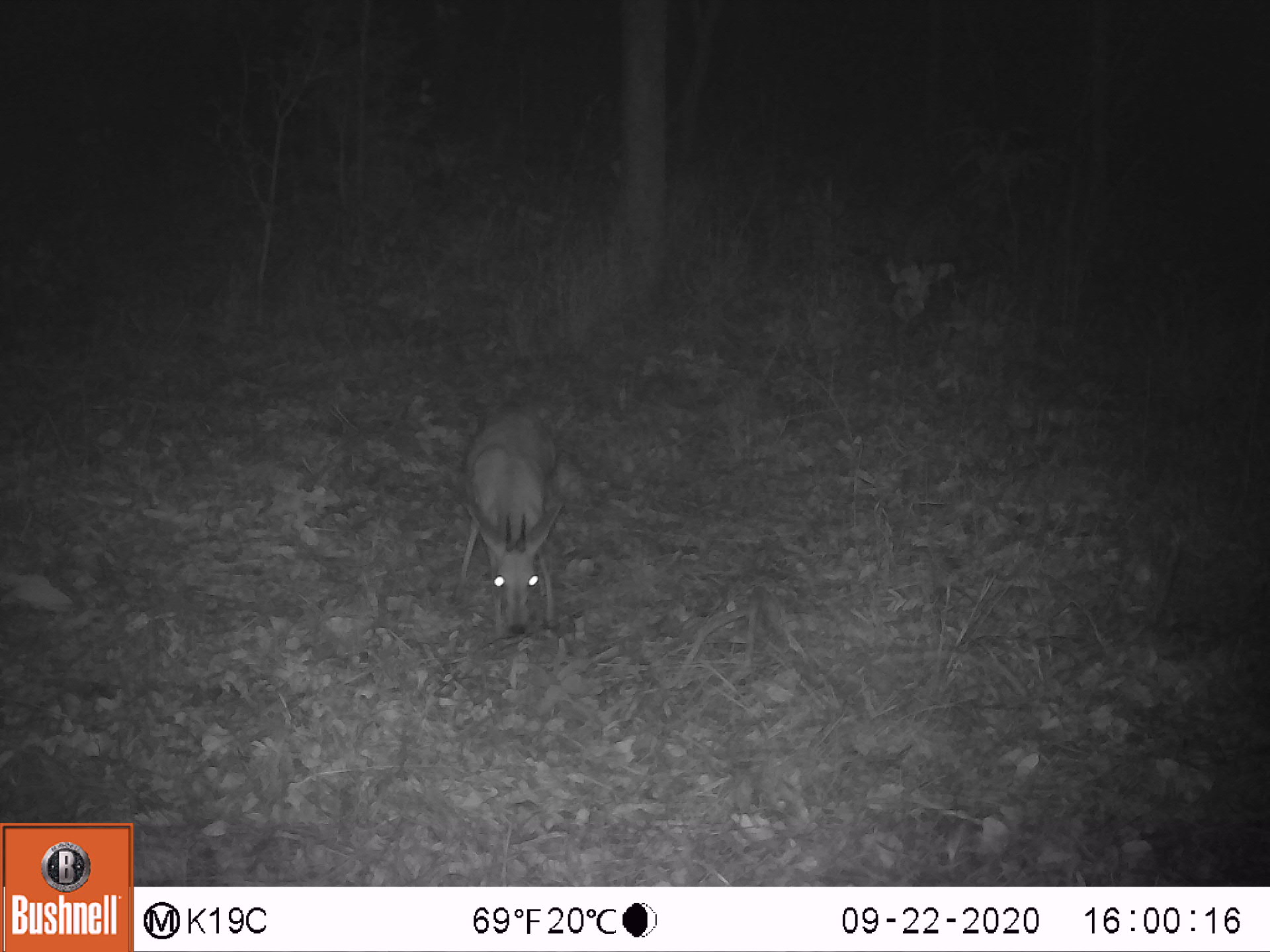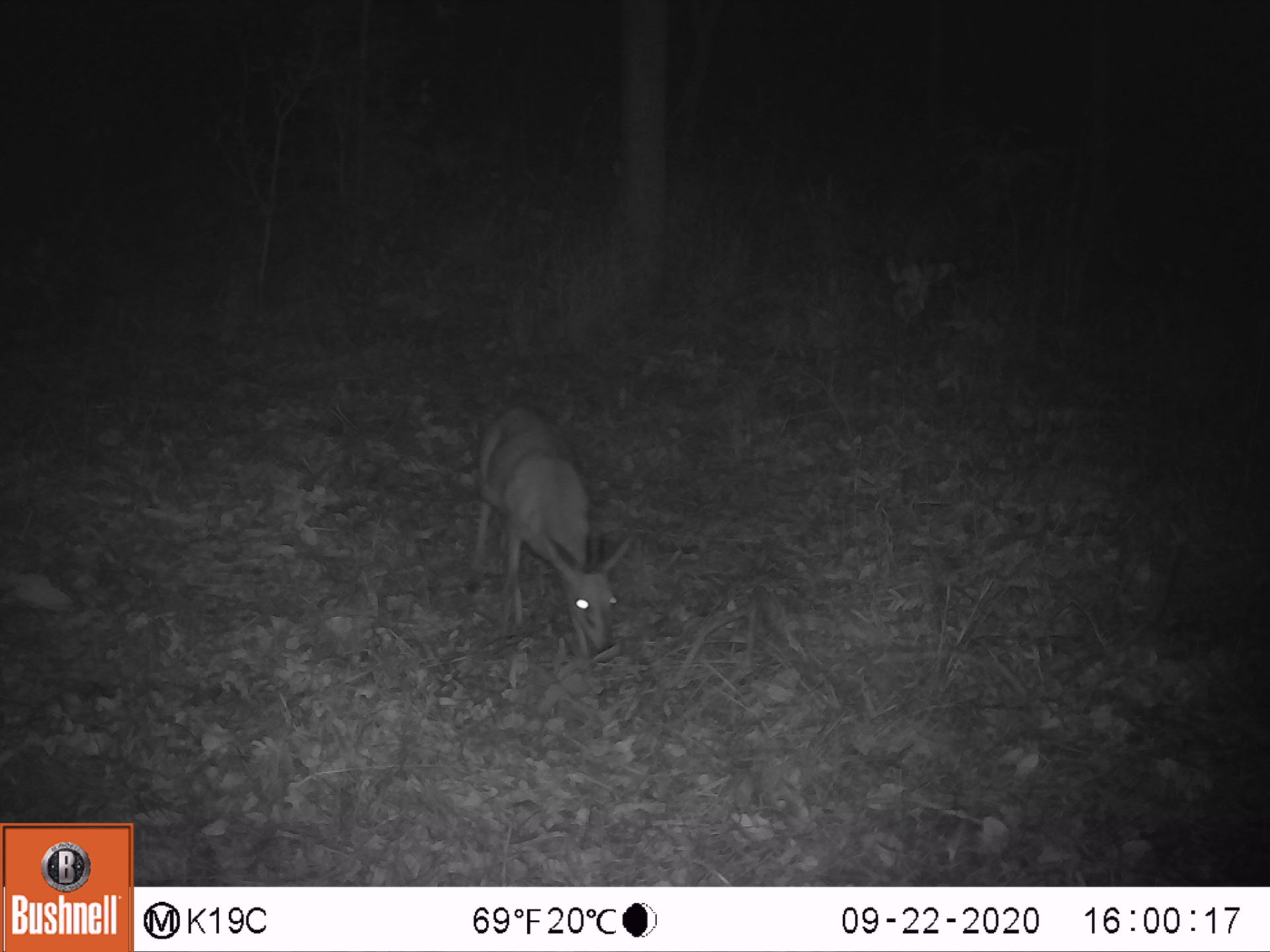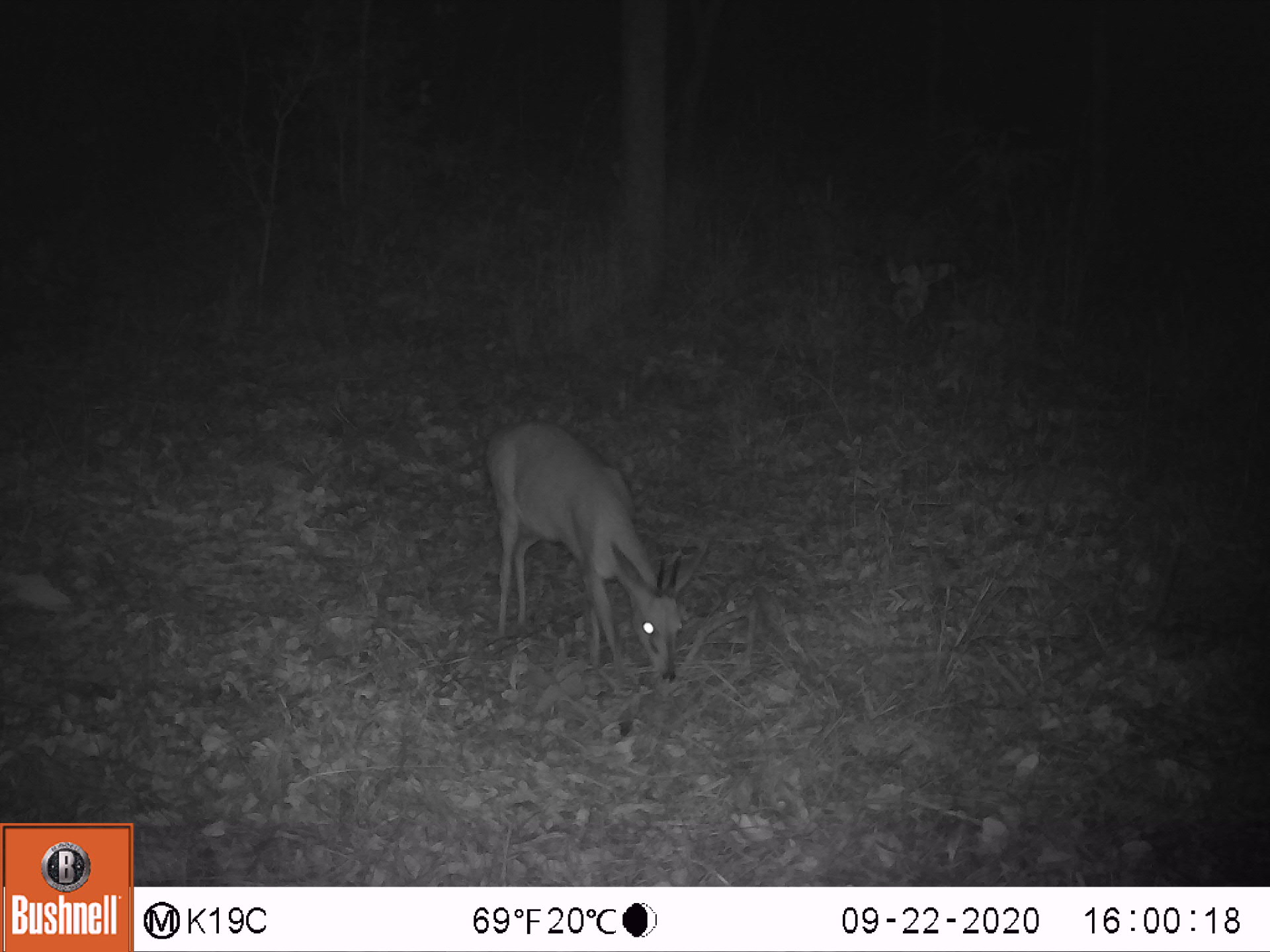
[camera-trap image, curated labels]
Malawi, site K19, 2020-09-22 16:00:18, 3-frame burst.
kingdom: Animalia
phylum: Chordata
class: Mammalia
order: Artiodactyla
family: Bovidae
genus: Sylvicapra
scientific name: Sylvicapra grimmia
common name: common duiker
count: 1